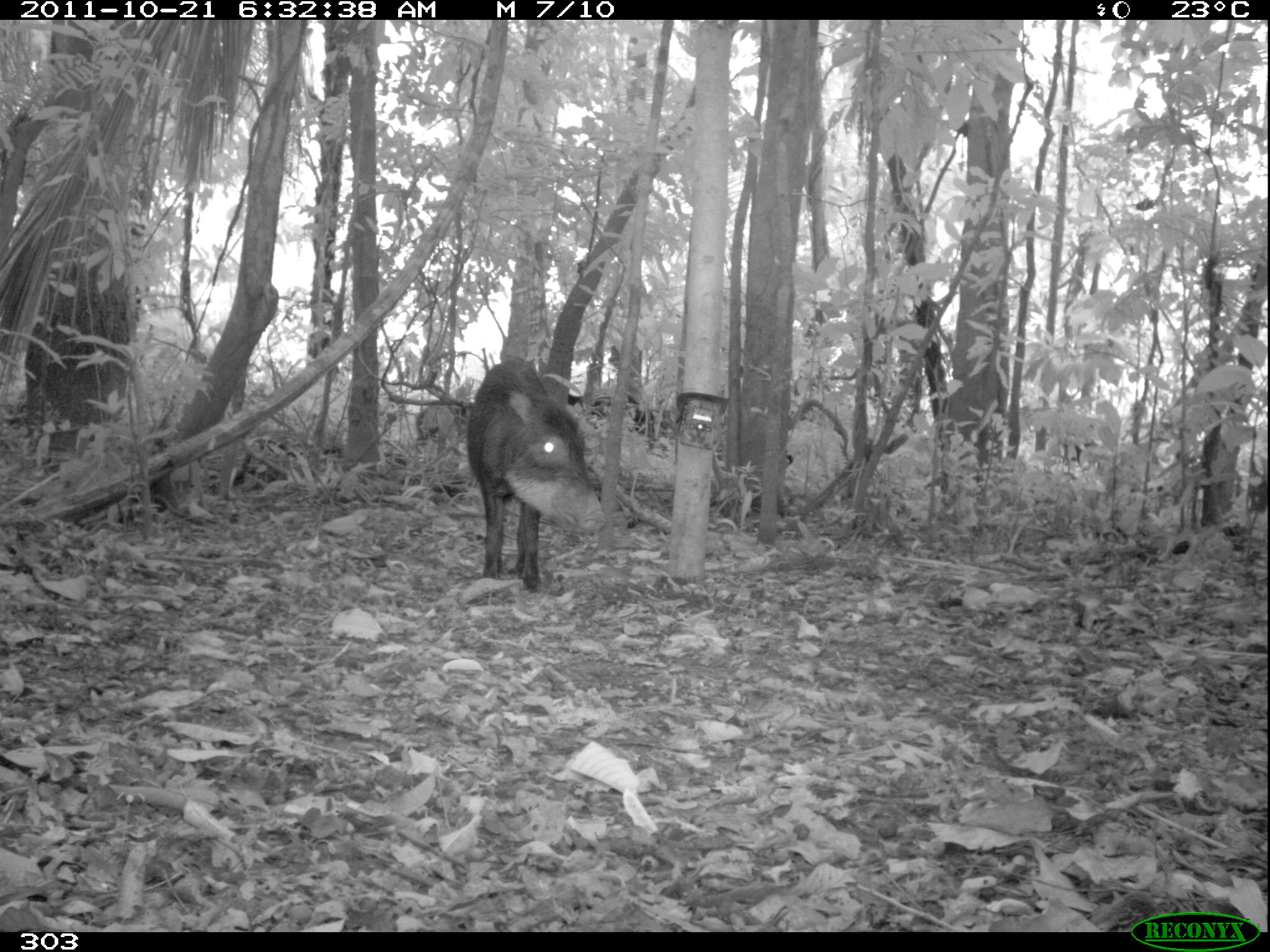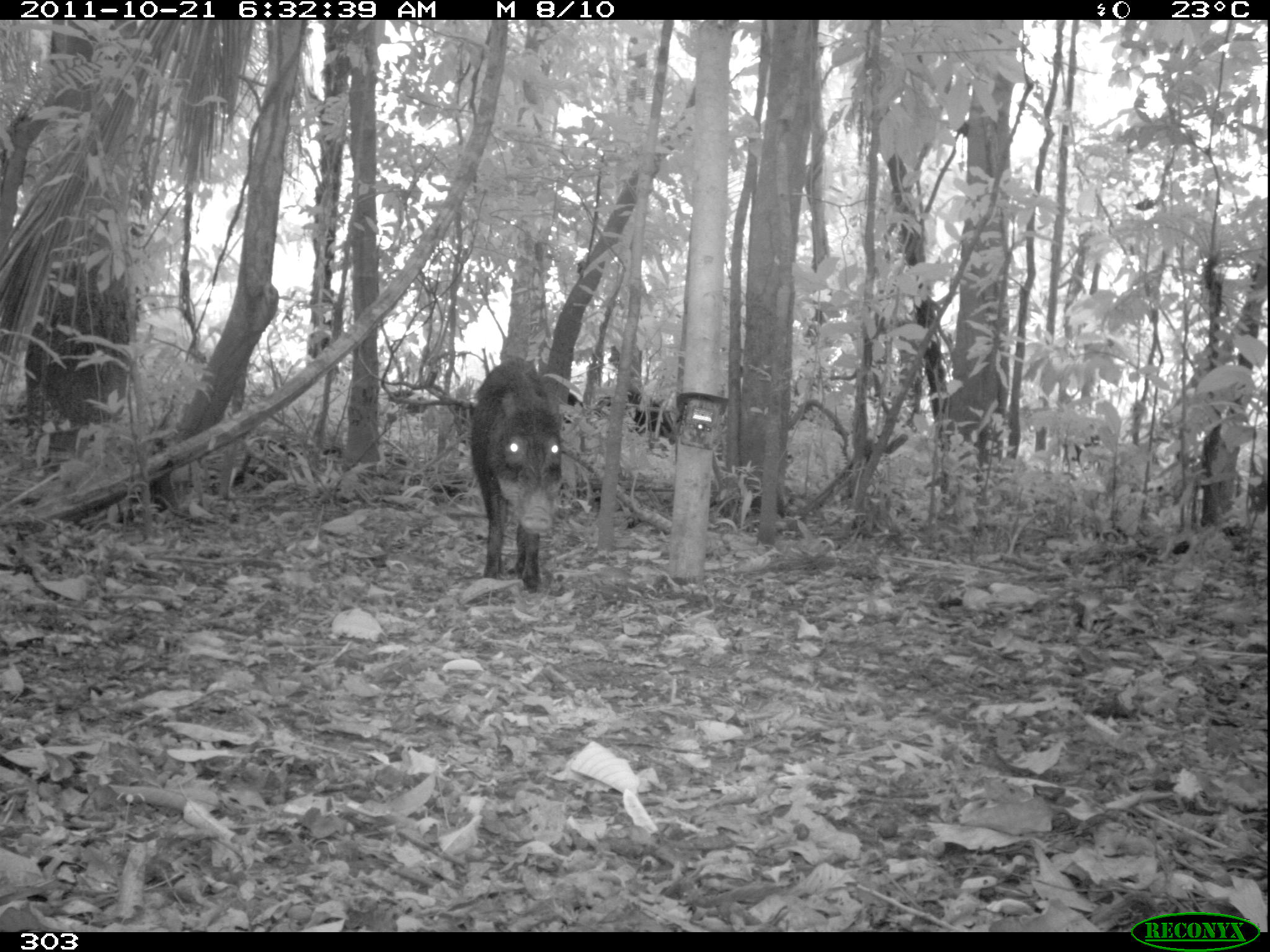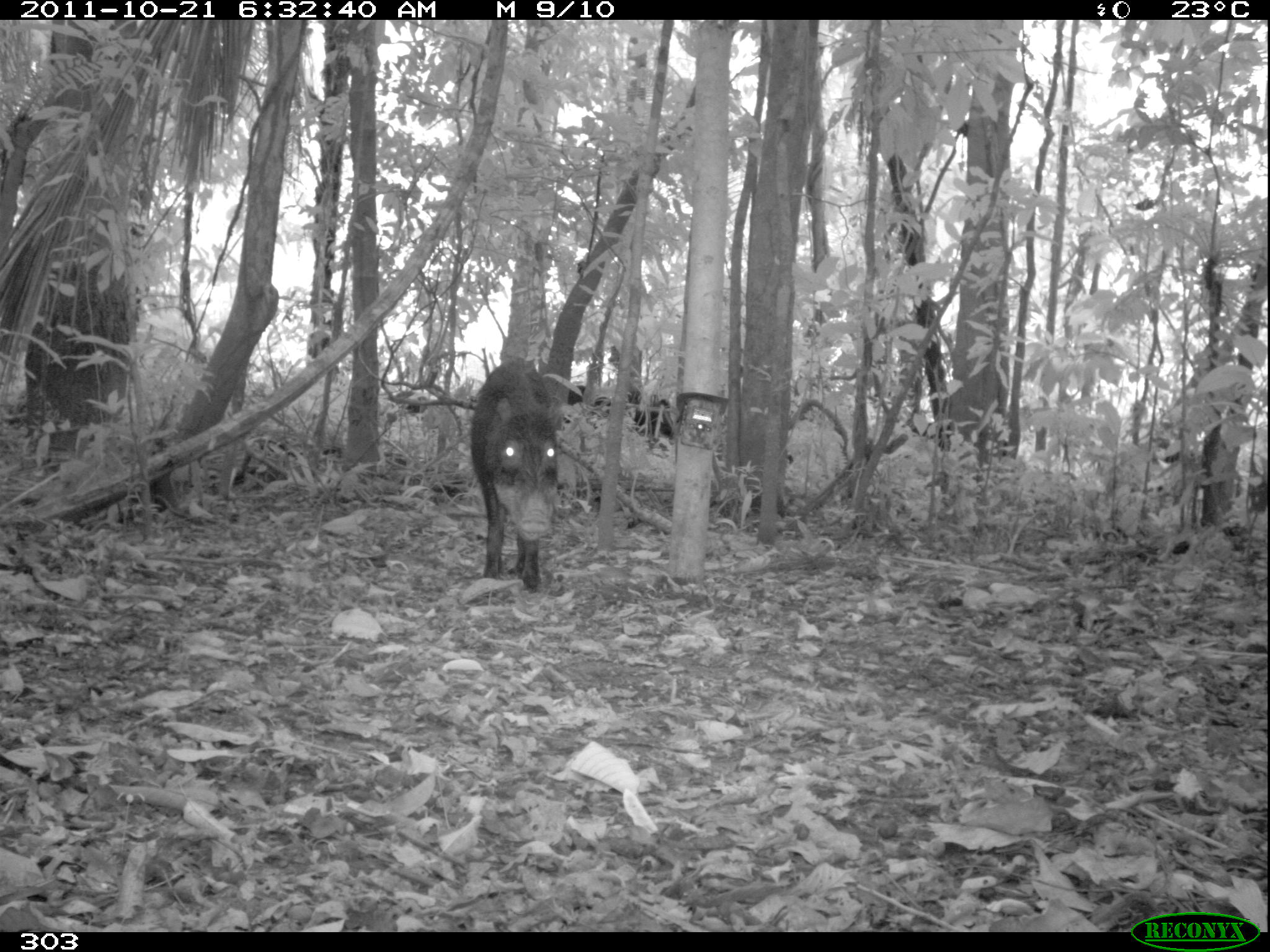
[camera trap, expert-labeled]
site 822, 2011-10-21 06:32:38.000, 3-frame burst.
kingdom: Animalia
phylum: Chordata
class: Mammalia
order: Artiodactyla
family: Tayassuidae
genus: Tayassu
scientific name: Tayassu pecari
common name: white-lipped peccary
Tayassu pecari (white-lipped peccary).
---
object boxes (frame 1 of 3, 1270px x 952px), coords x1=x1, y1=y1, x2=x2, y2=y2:
tayassu pecari: x1=466, y1=357, x2=606, y2=594; x1=568, y1=391, x2=664, y2=454; x1=415, y1=397, x2=474, y2=452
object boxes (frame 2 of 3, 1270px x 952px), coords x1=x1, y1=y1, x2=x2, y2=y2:
tayassu pecari: x1=467, y1=357, x2=565, y2=593; x1=593, y1=391, x2=678, y2=459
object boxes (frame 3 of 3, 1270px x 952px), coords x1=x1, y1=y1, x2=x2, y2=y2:
tayassu pecari: x1=469, y1=357, x2=565, y2=592; x1=564, y1=383, x2=675, y2=453